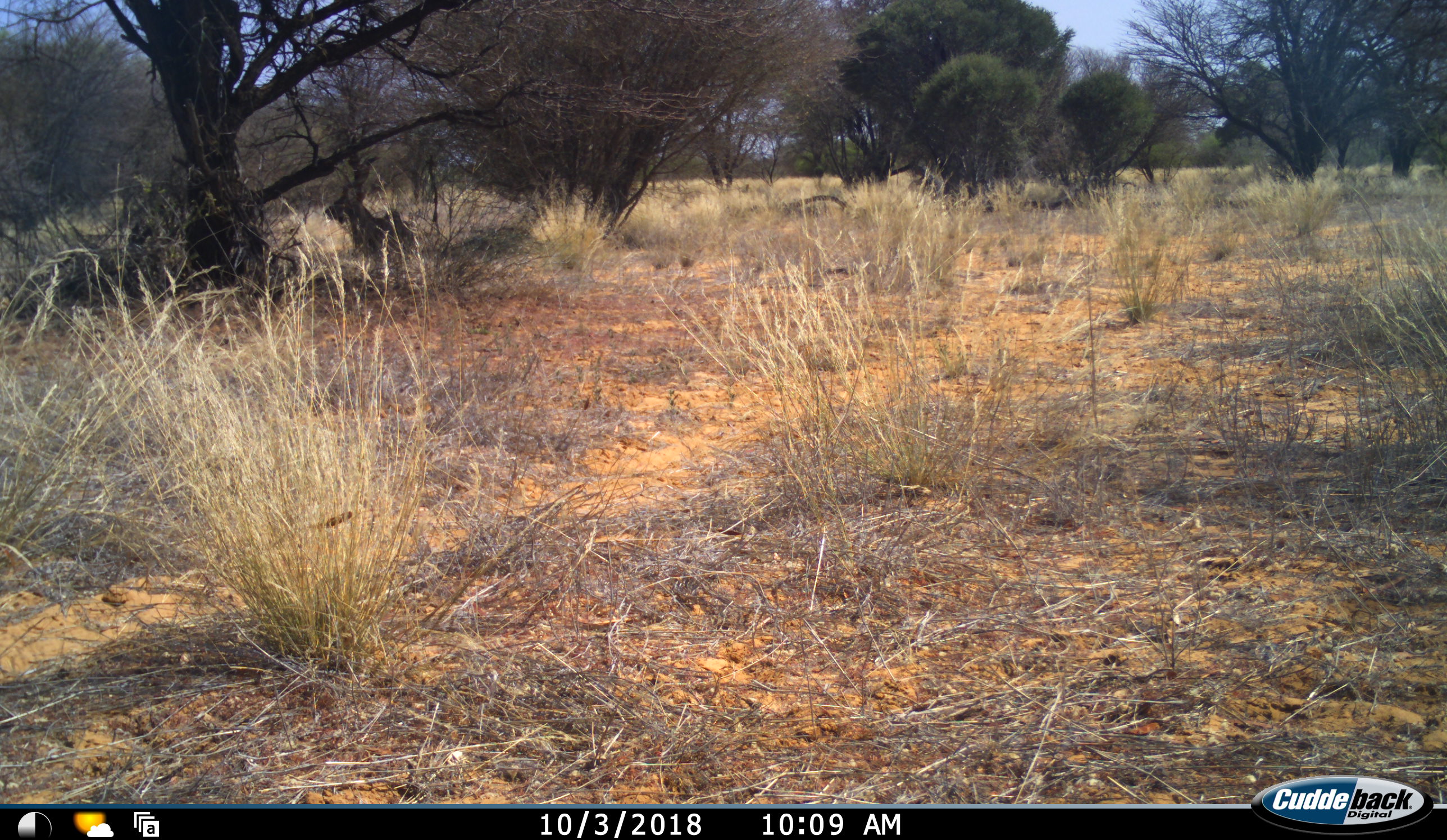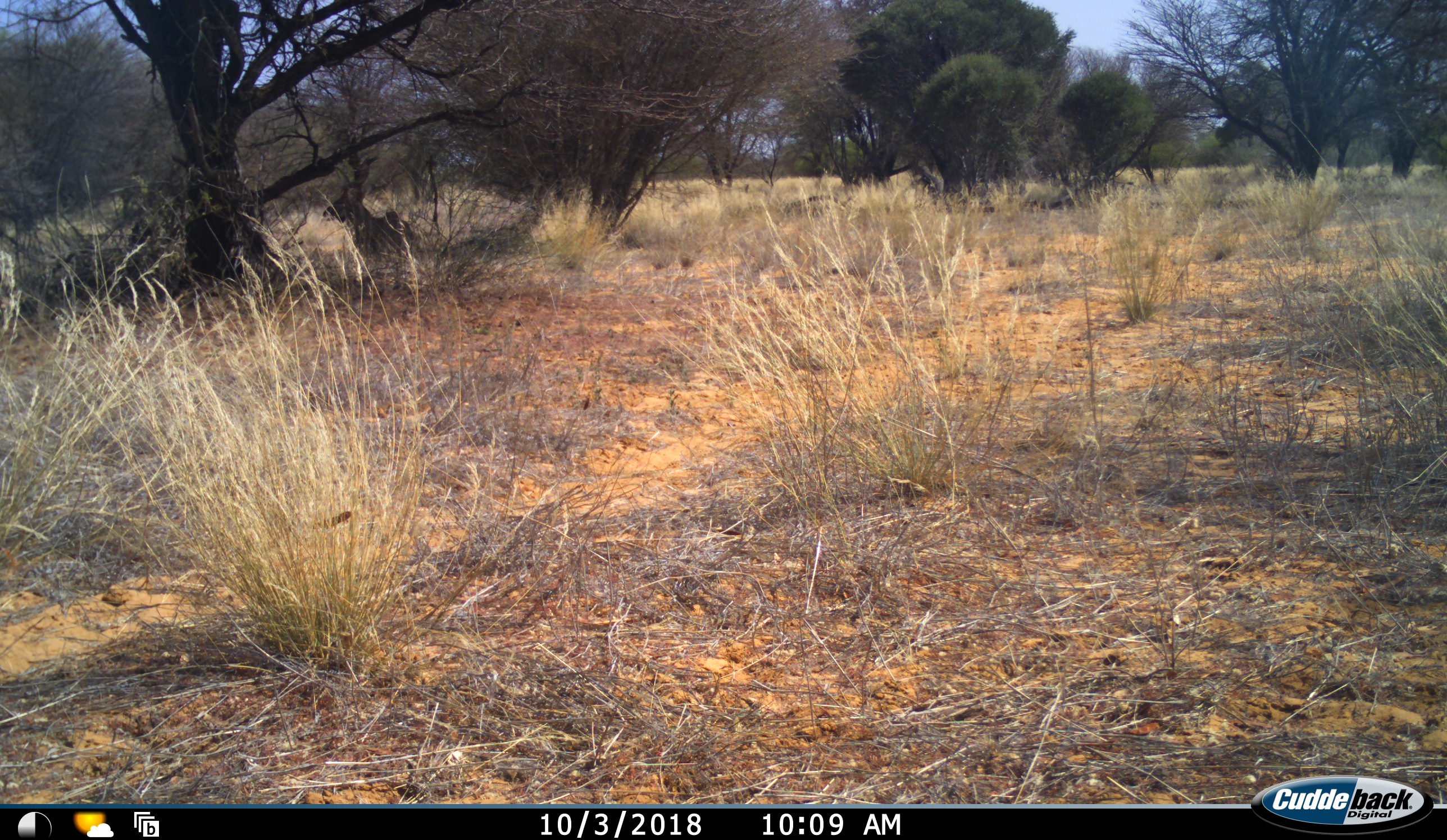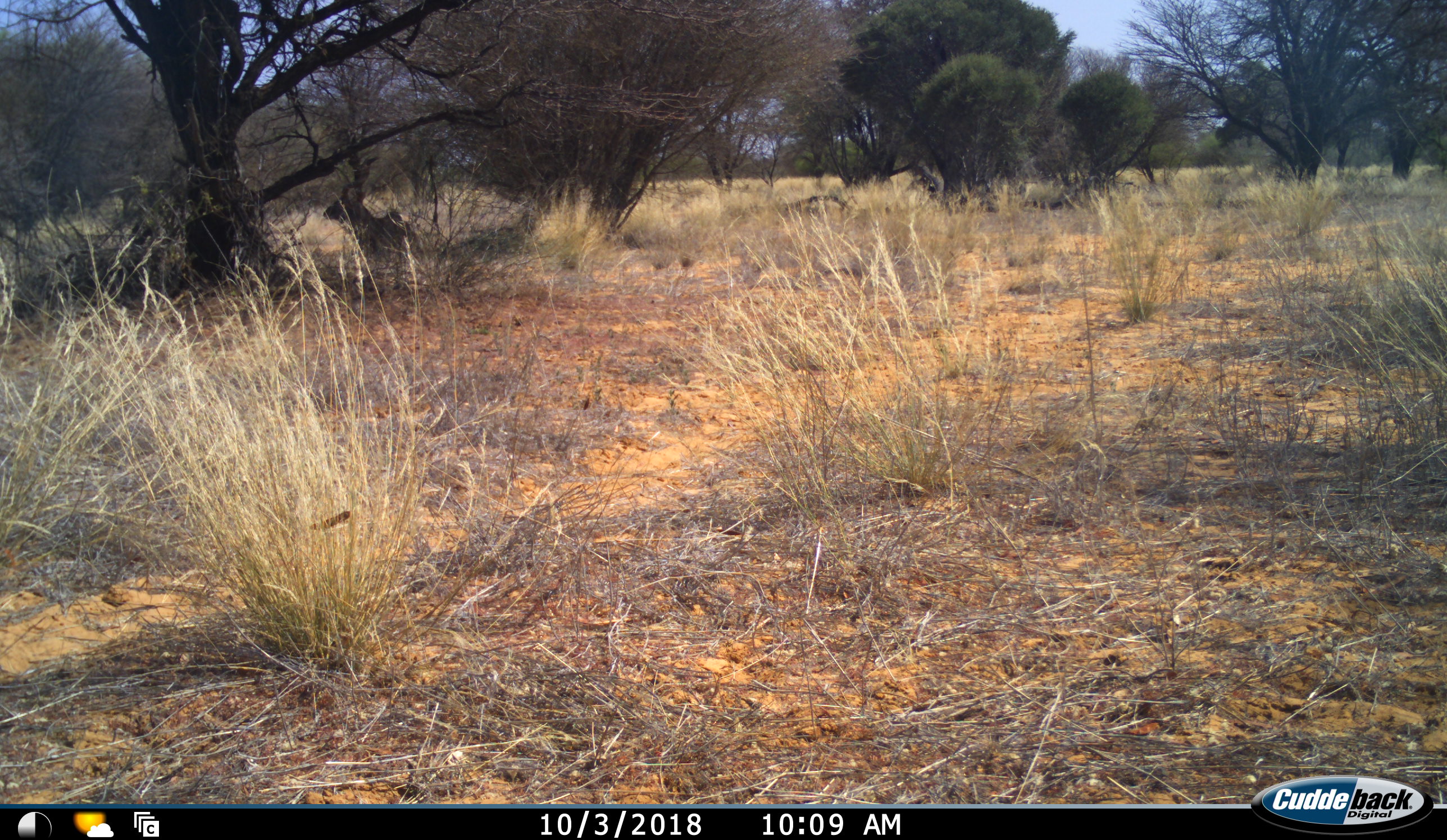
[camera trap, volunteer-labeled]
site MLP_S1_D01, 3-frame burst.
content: unidentified animal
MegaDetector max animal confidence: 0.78